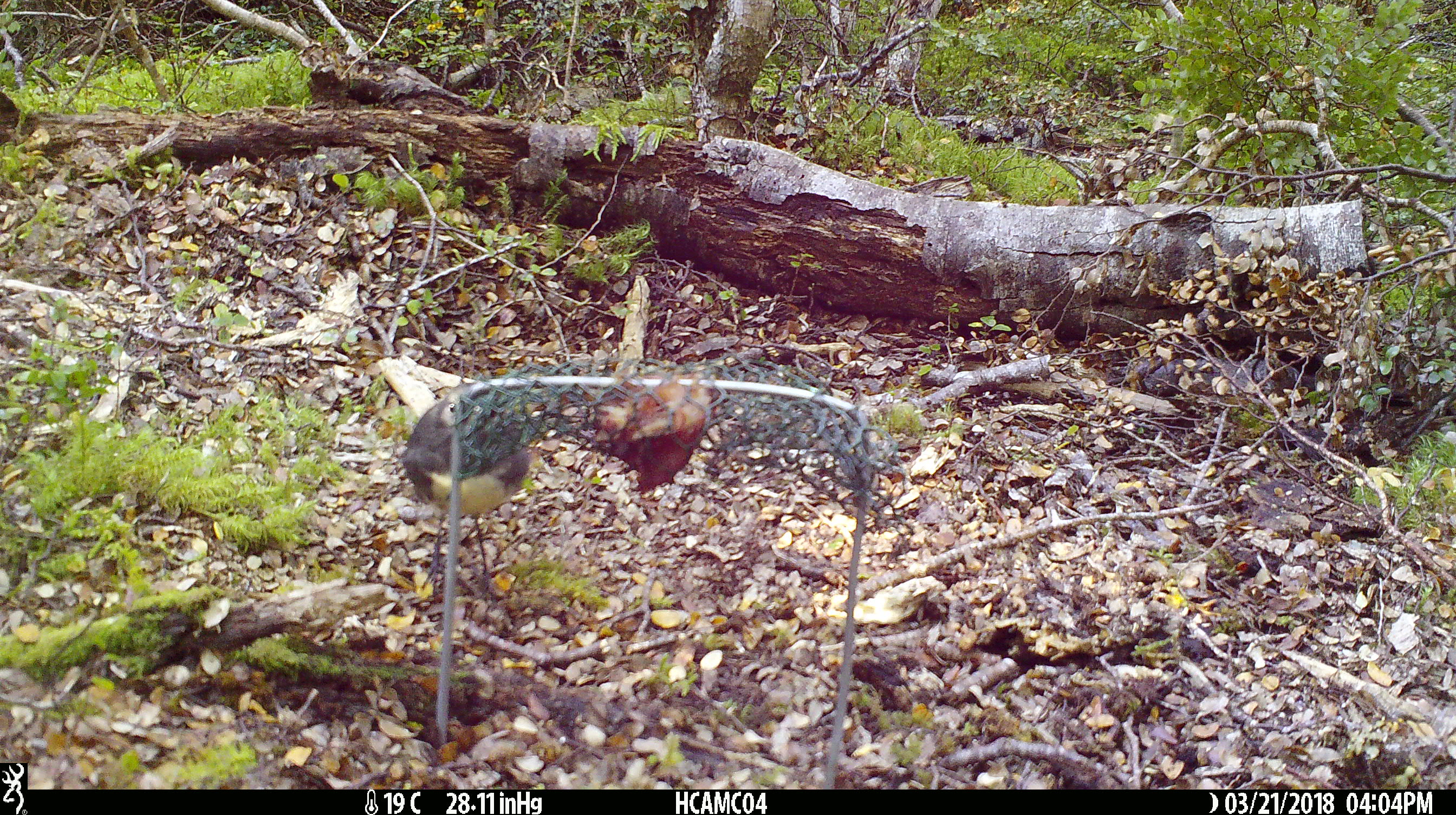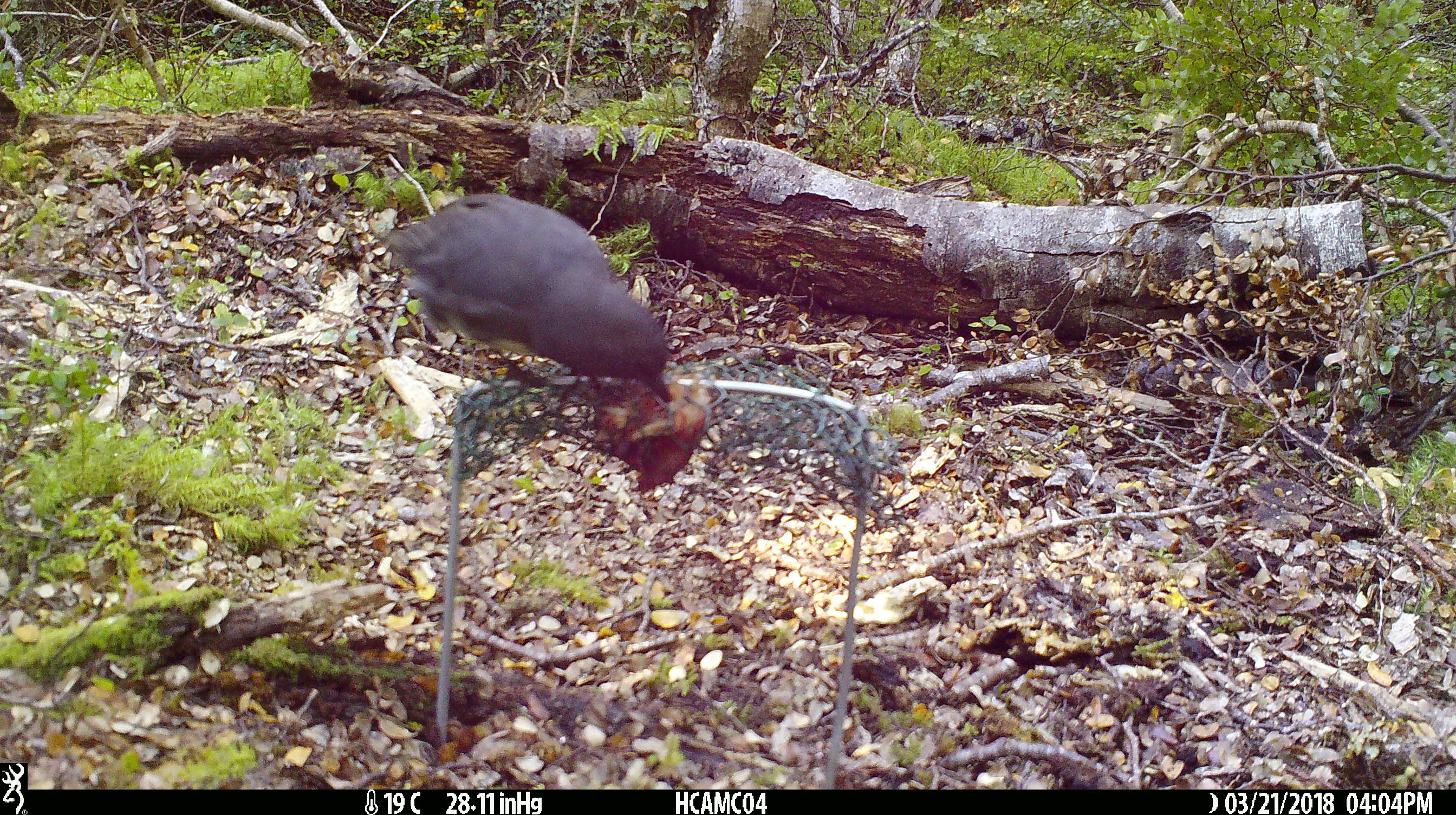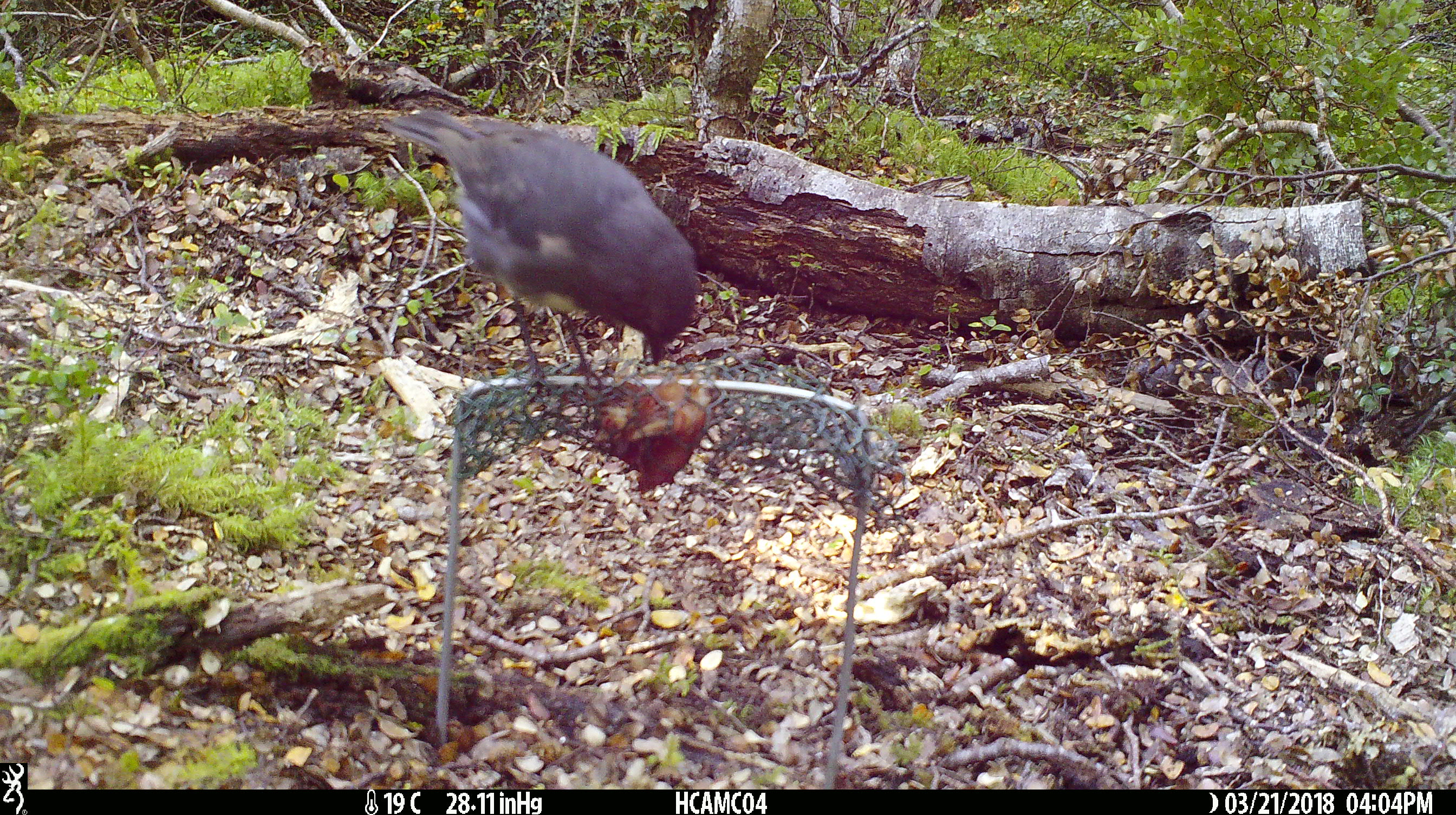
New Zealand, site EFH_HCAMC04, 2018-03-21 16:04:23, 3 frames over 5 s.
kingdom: Animalia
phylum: Chordata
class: Aves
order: Passeriformes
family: Petroicidae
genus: Petroica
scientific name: Petroica australis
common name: new zealand robin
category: robin